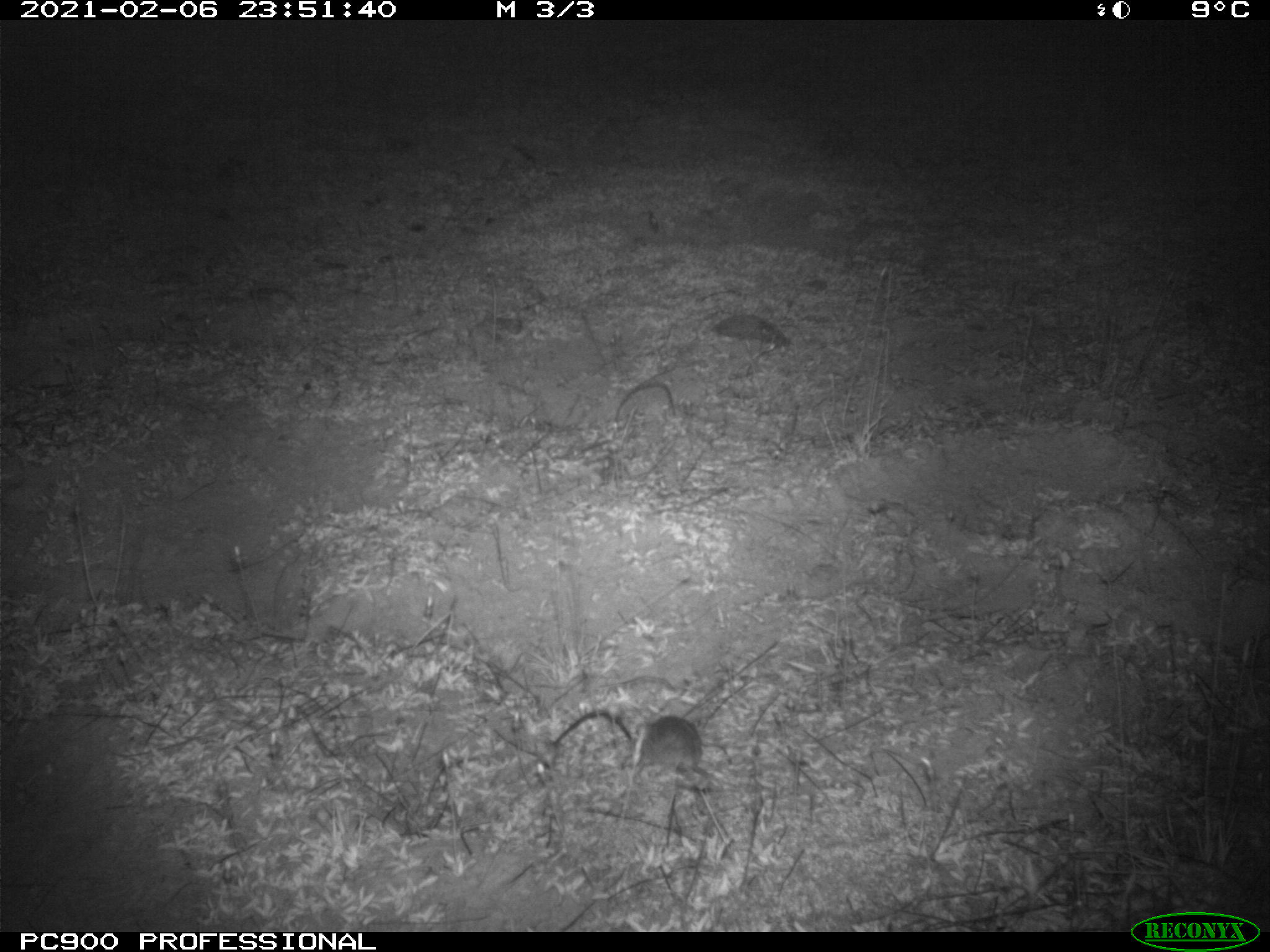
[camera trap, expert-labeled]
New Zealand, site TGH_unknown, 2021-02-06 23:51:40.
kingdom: Animalia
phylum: Chordata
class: Mammalia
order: Rodentia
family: Muridae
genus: Mus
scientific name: Mus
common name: mouse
Mouse (Mus).